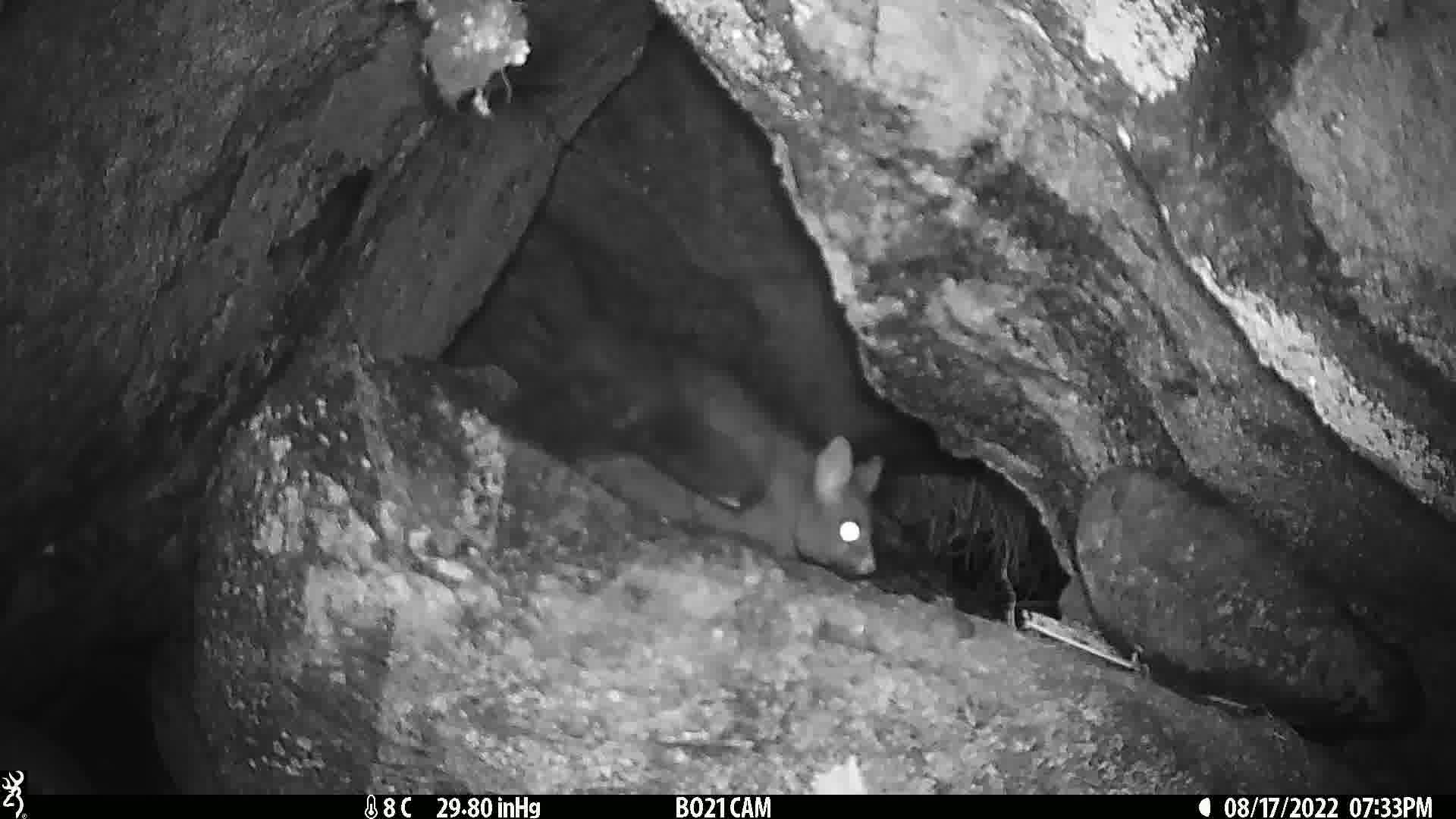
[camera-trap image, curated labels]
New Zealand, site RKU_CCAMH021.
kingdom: Animalia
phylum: Chordata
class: Mammalia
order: Diprotodontia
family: Phalangeridae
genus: Trichosurus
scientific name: Trichosurus vulpecula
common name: common brushtail possum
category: possum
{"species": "possum (common brushtail possum) (Trichosurus vulpecula)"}